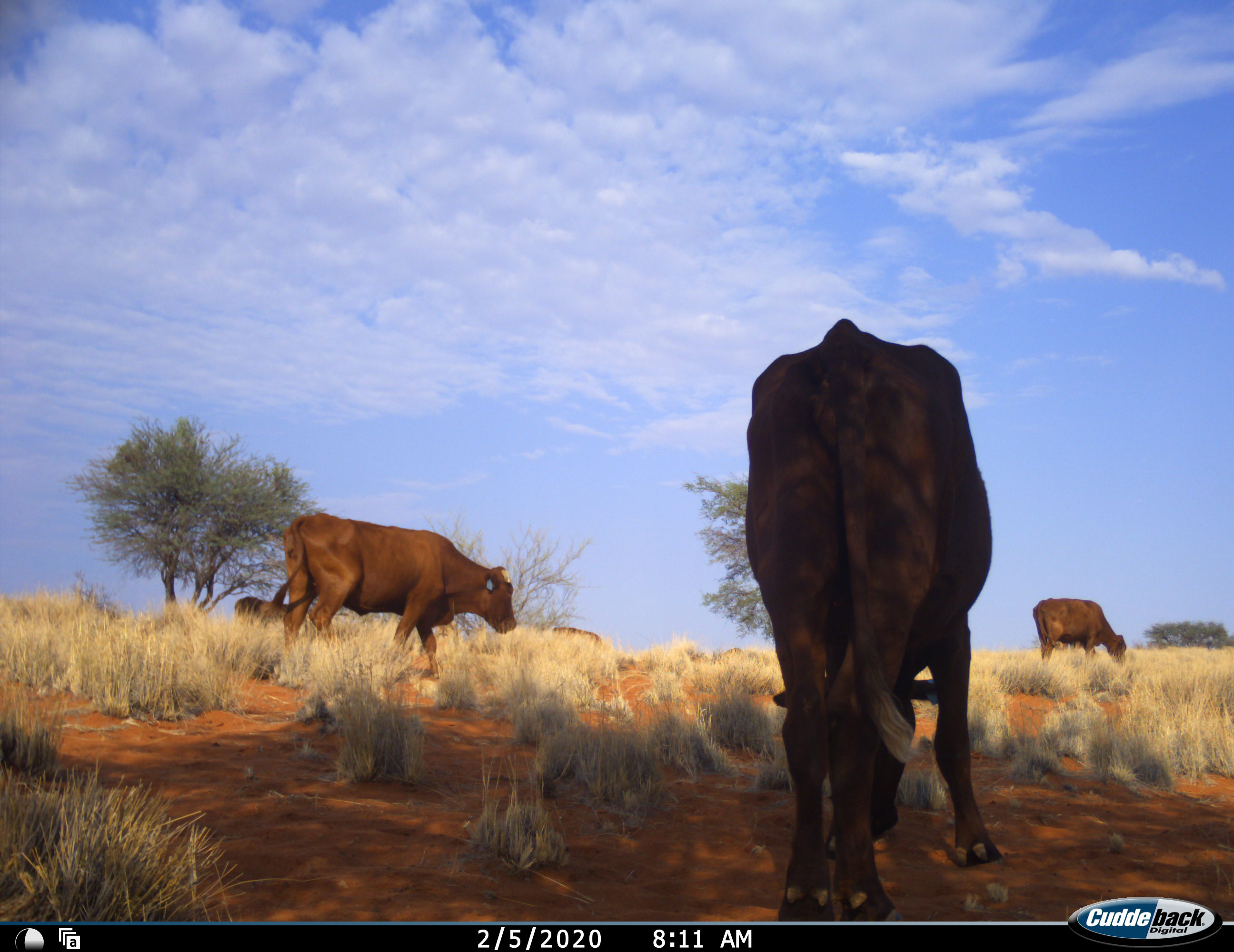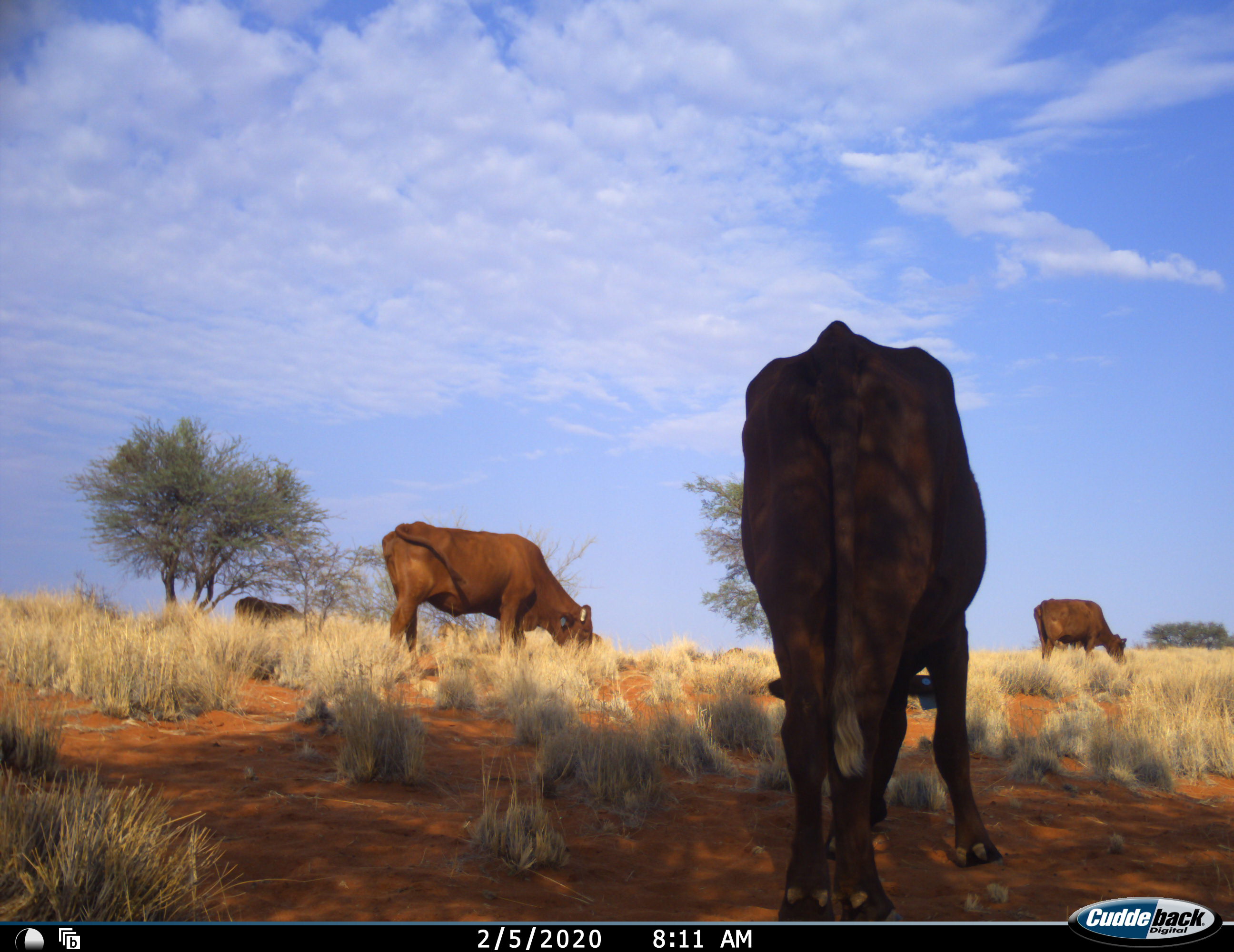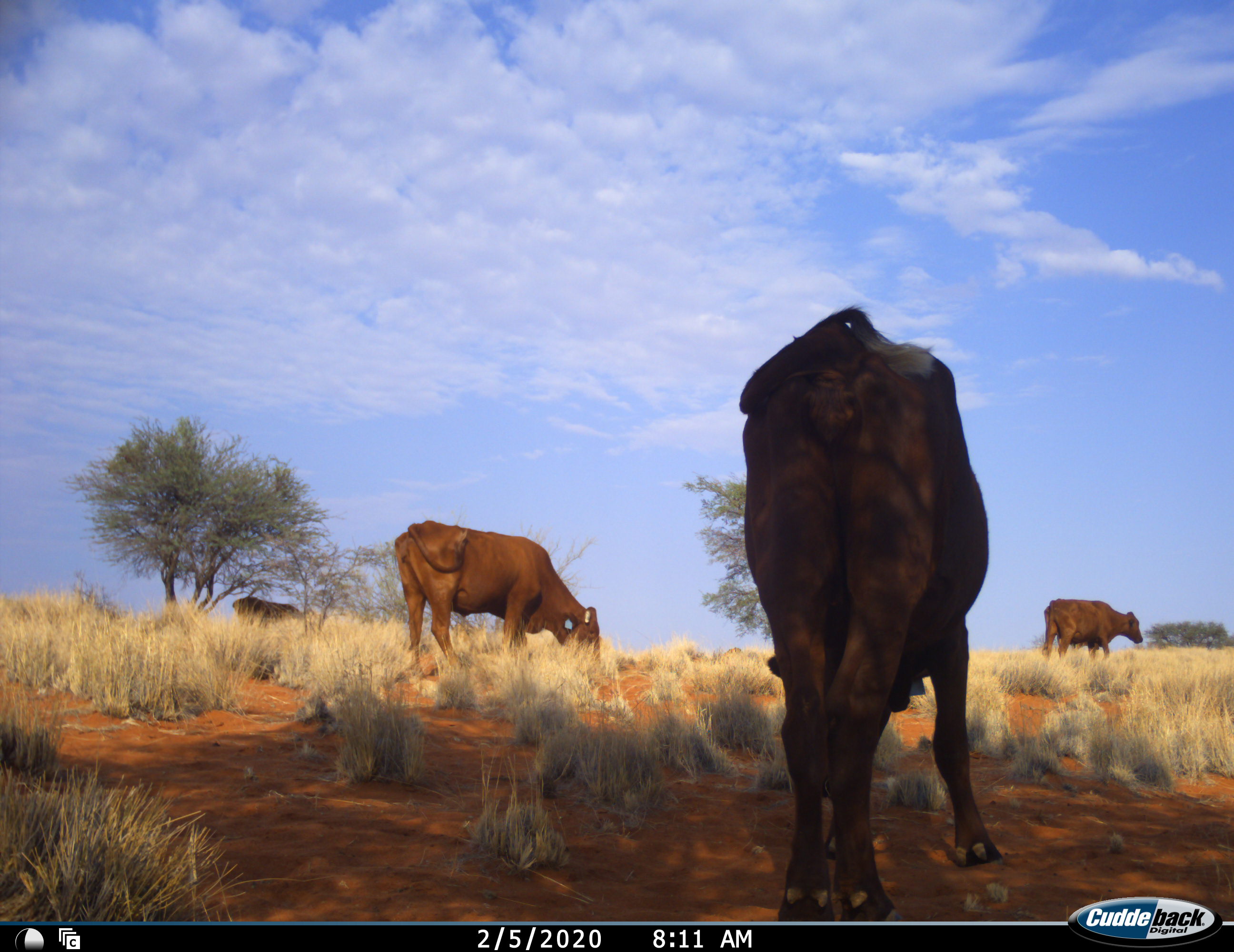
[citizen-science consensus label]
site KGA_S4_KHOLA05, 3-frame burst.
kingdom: Animalia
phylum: Chordata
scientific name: Vertebrata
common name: domestic animal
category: domesticanimal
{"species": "domesticanimal (domestic animal) (Vertebrata)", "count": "5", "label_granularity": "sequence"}